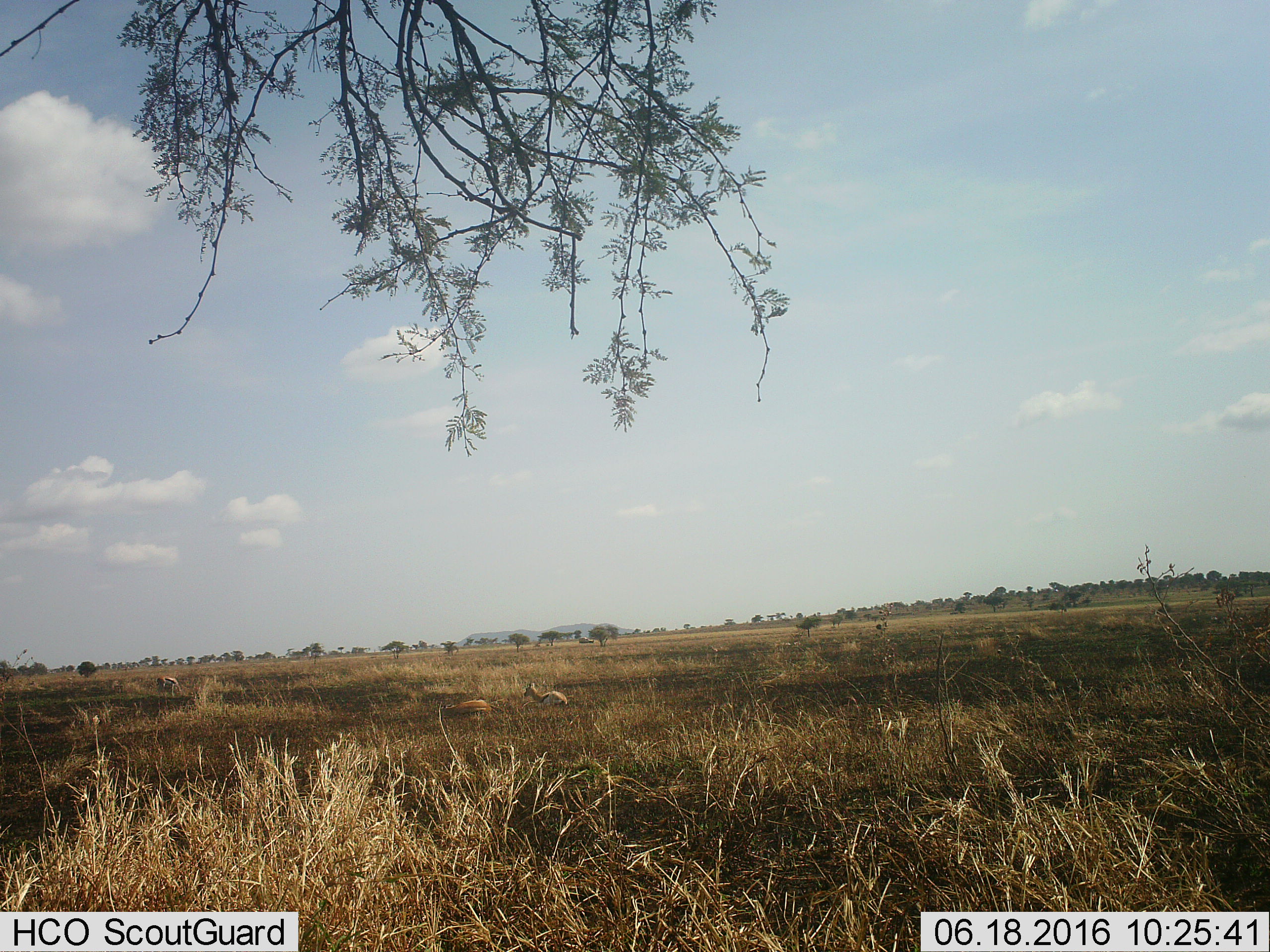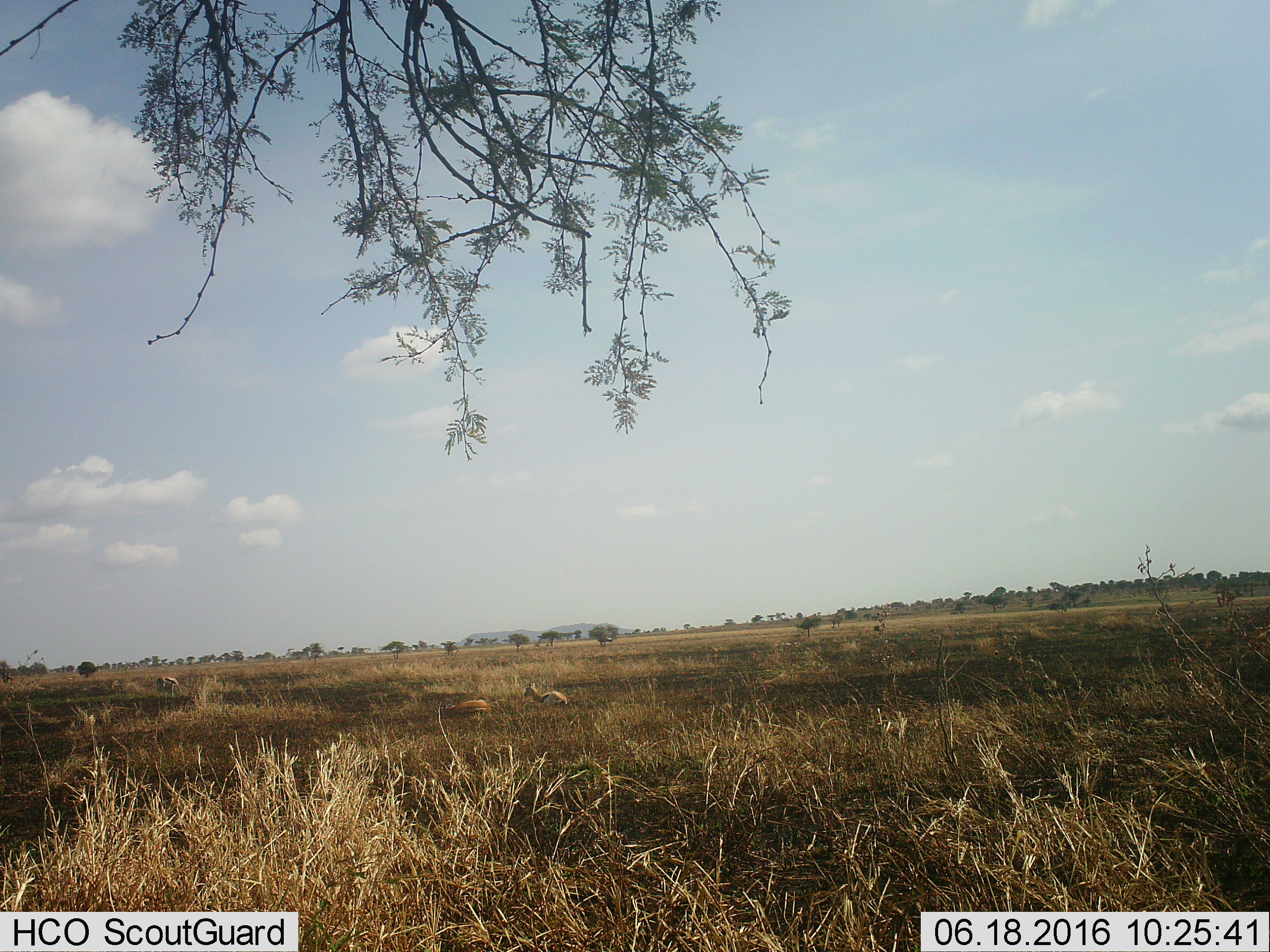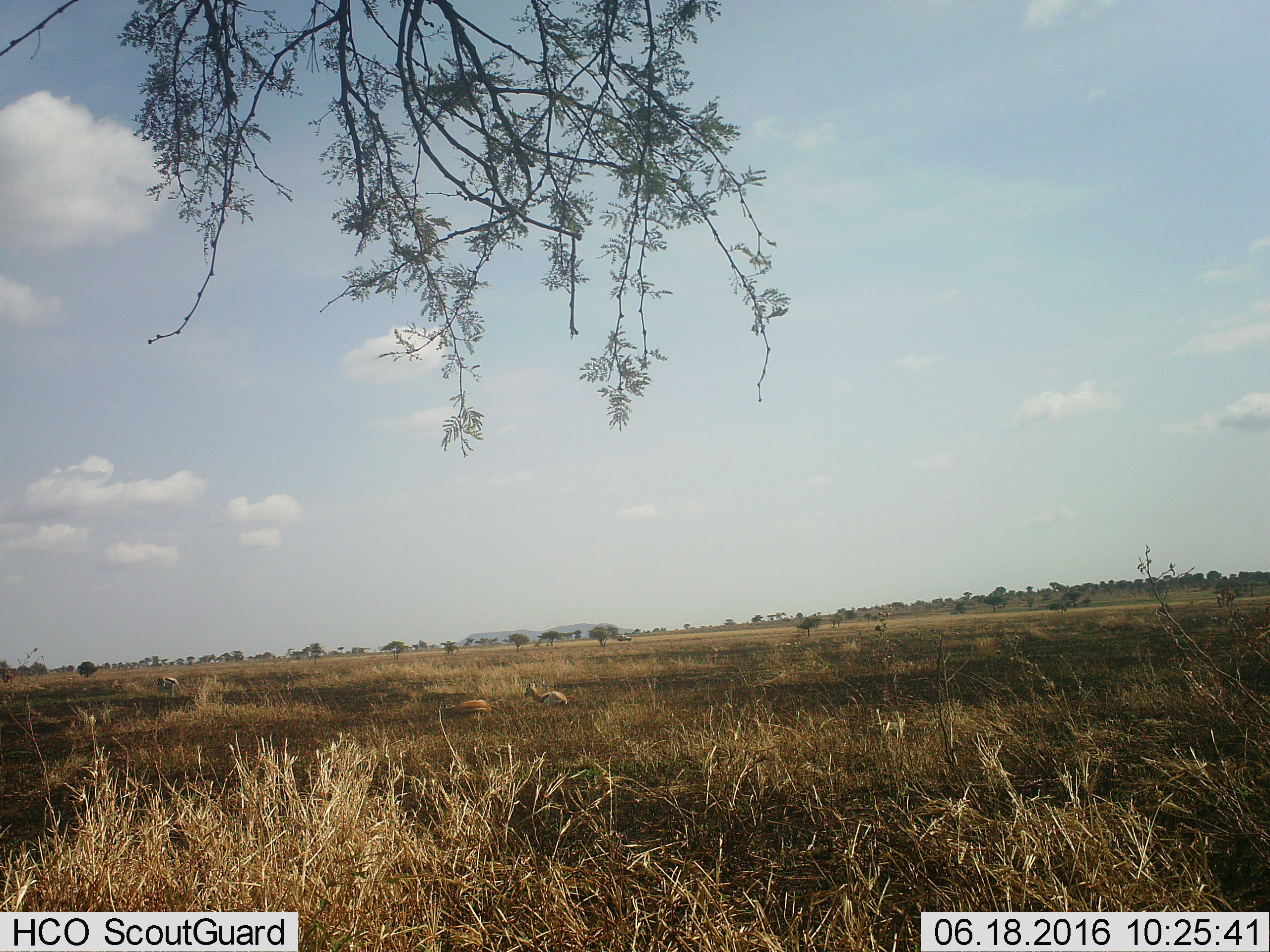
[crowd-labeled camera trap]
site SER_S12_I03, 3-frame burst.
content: unidentified animal